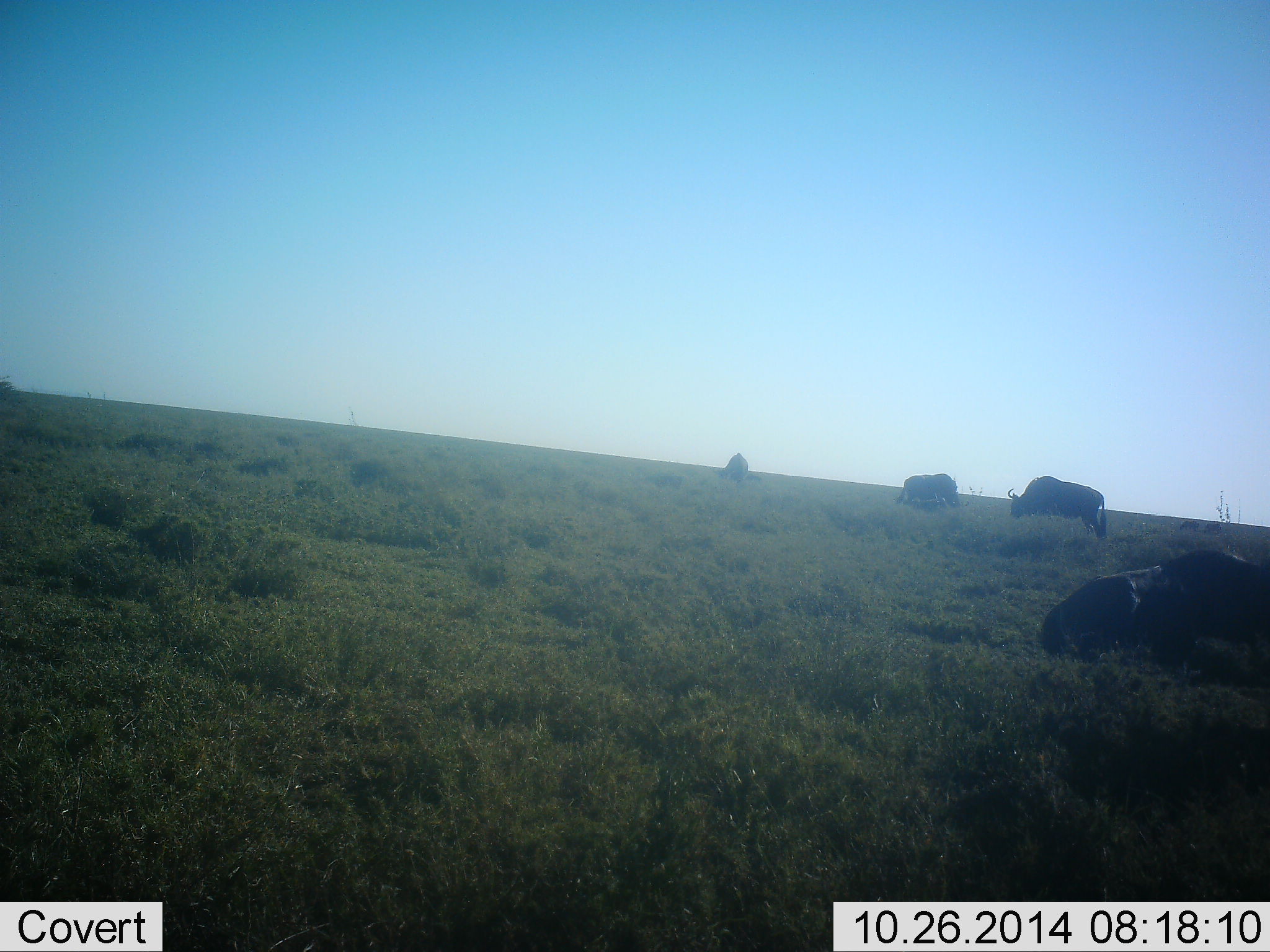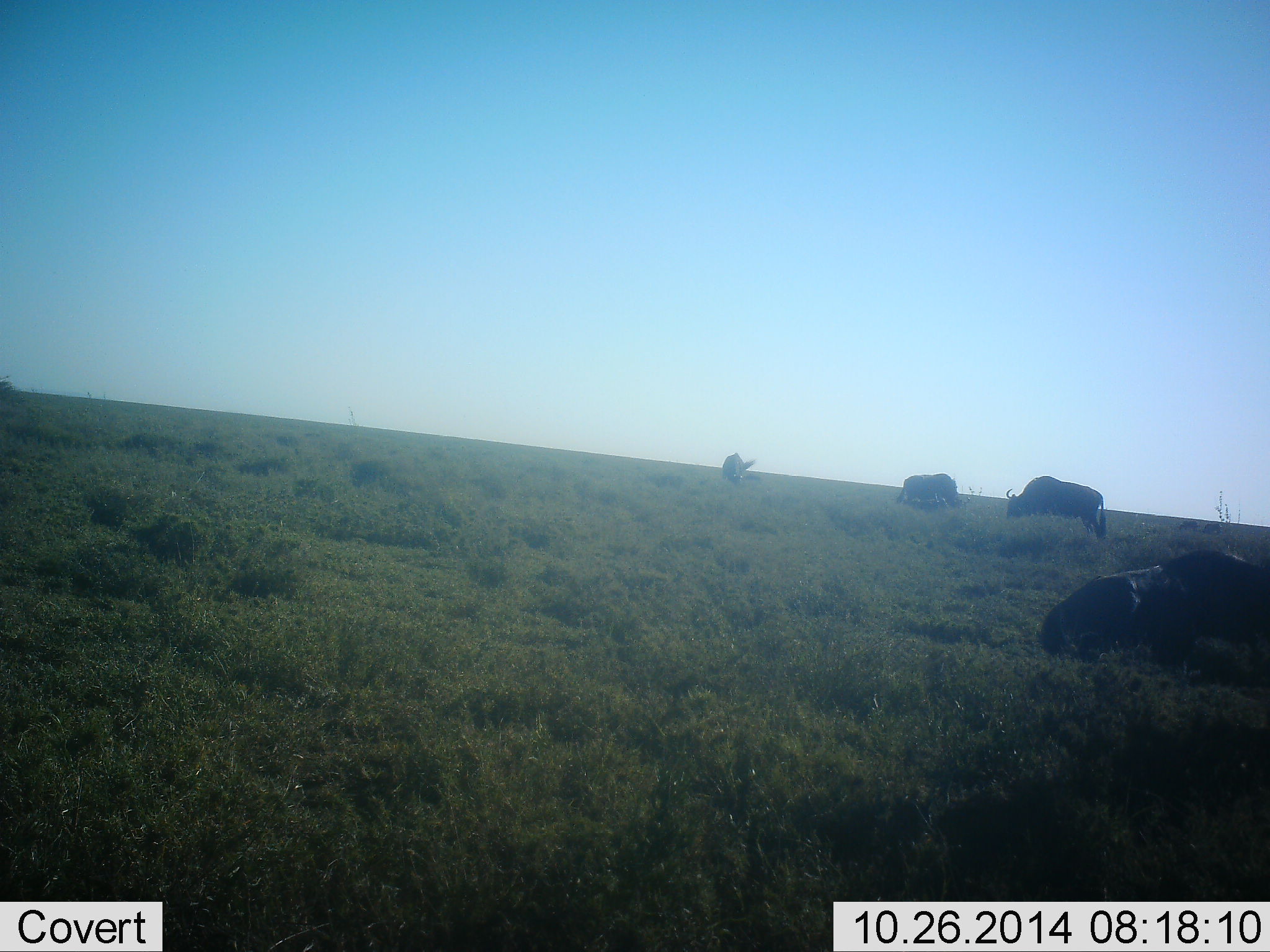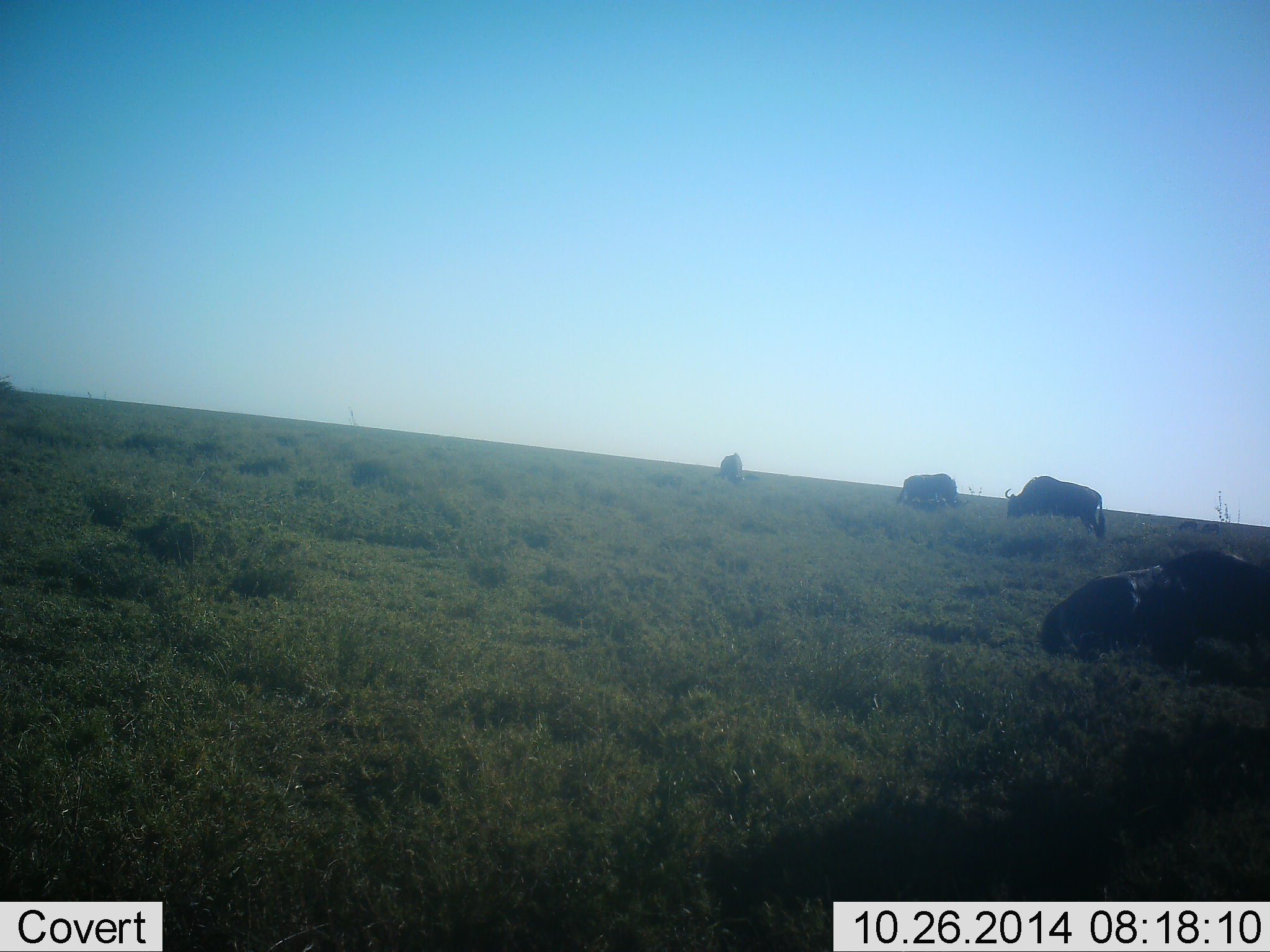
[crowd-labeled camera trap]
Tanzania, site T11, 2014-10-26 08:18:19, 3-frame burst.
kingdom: Animalia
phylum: Chordata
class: Mammalia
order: Artiodactyla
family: Bovidae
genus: Connochaetes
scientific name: Connochaetes taurinus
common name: blue wildebeest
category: wildebeest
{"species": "wildebeest (blue wildebeest) (Connochaetes taurinus)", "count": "4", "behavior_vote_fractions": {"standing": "45%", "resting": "73%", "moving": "0%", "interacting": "0%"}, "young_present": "0%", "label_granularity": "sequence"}